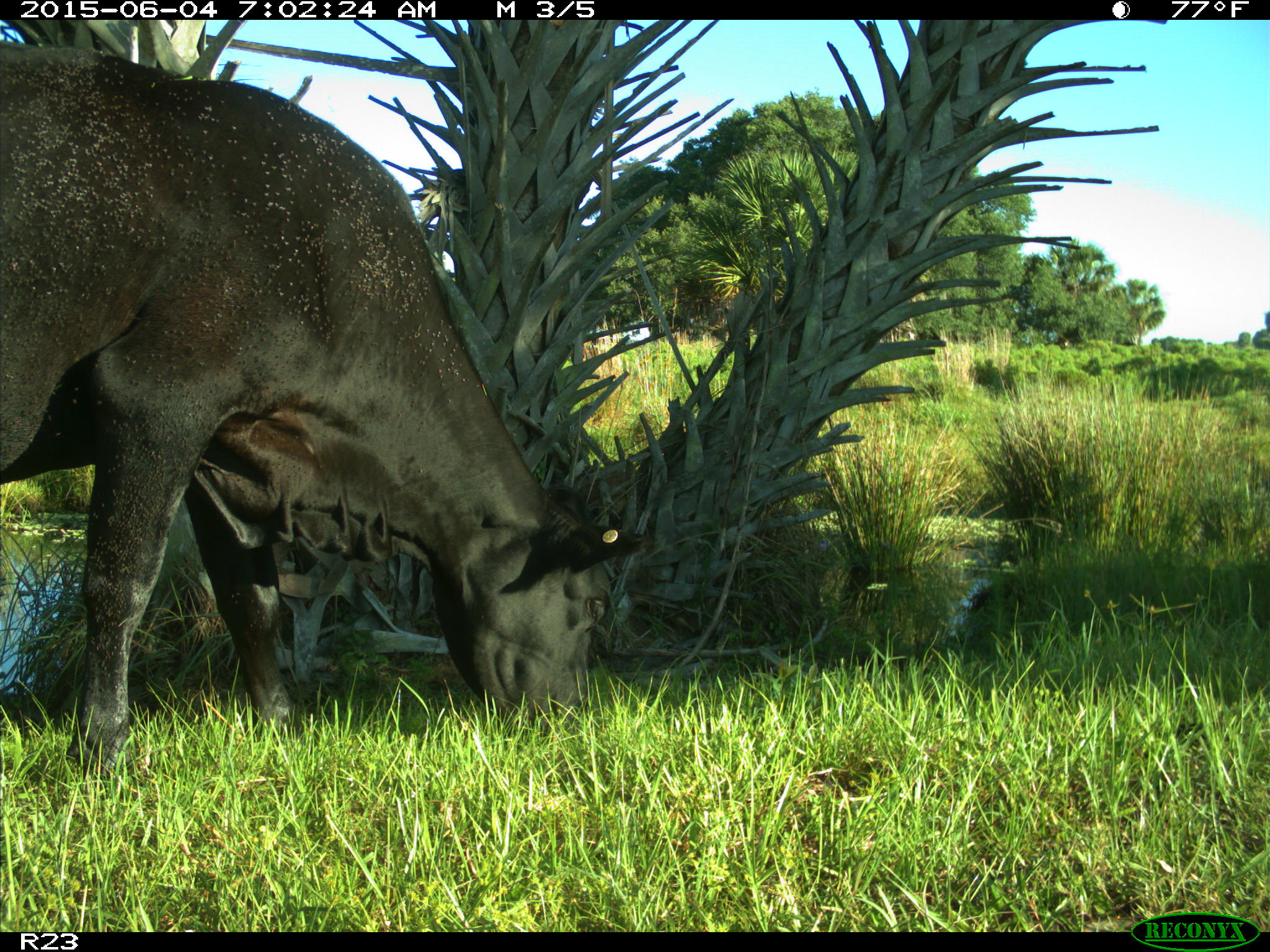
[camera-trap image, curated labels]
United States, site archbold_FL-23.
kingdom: Animalia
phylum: Chordata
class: Mammalia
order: Artiodactyla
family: Bovidae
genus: Bos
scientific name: Bos taurus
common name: domestic cow